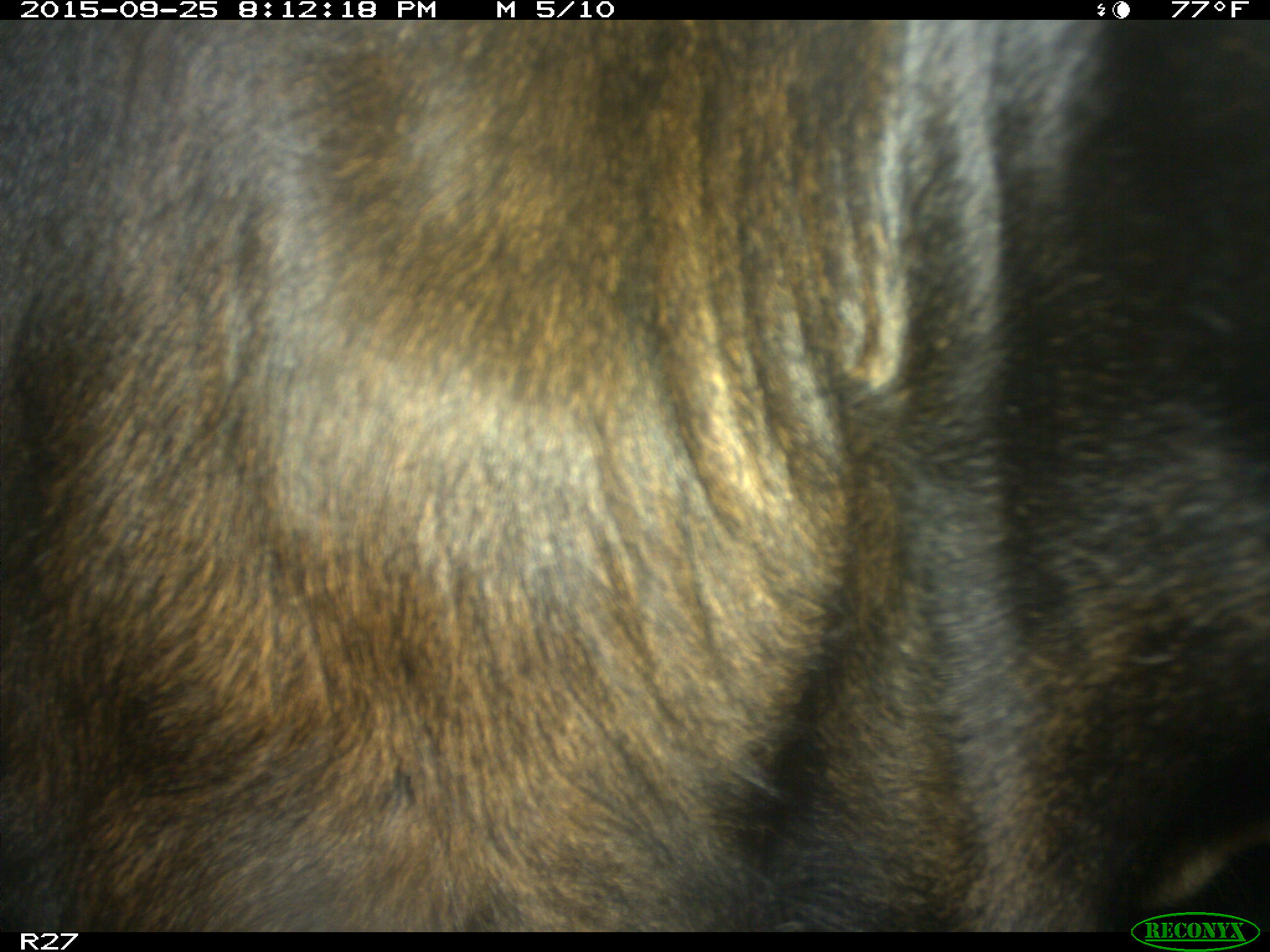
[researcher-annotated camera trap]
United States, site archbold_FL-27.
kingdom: Animalia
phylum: Chordata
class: Mammalia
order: Artiodactyla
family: Bovidae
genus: Bos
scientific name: Bos taurus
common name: domestic cow